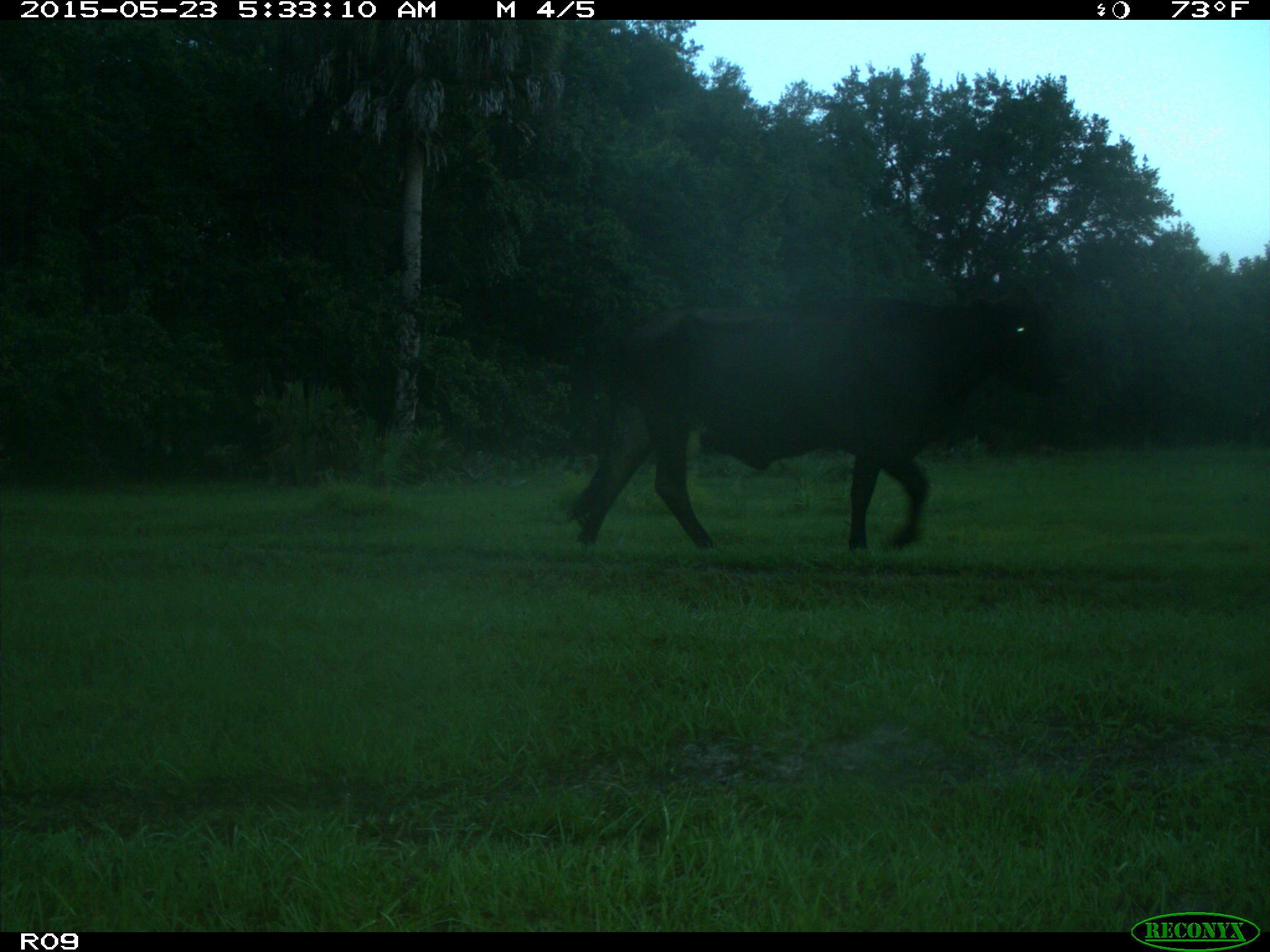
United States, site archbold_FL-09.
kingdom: Animalia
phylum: Chordata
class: Mammalia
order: Artiodactyla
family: Bovidae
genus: Bos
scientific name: Bos taurus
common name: domestic cow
Bos taurus (domestic cow).